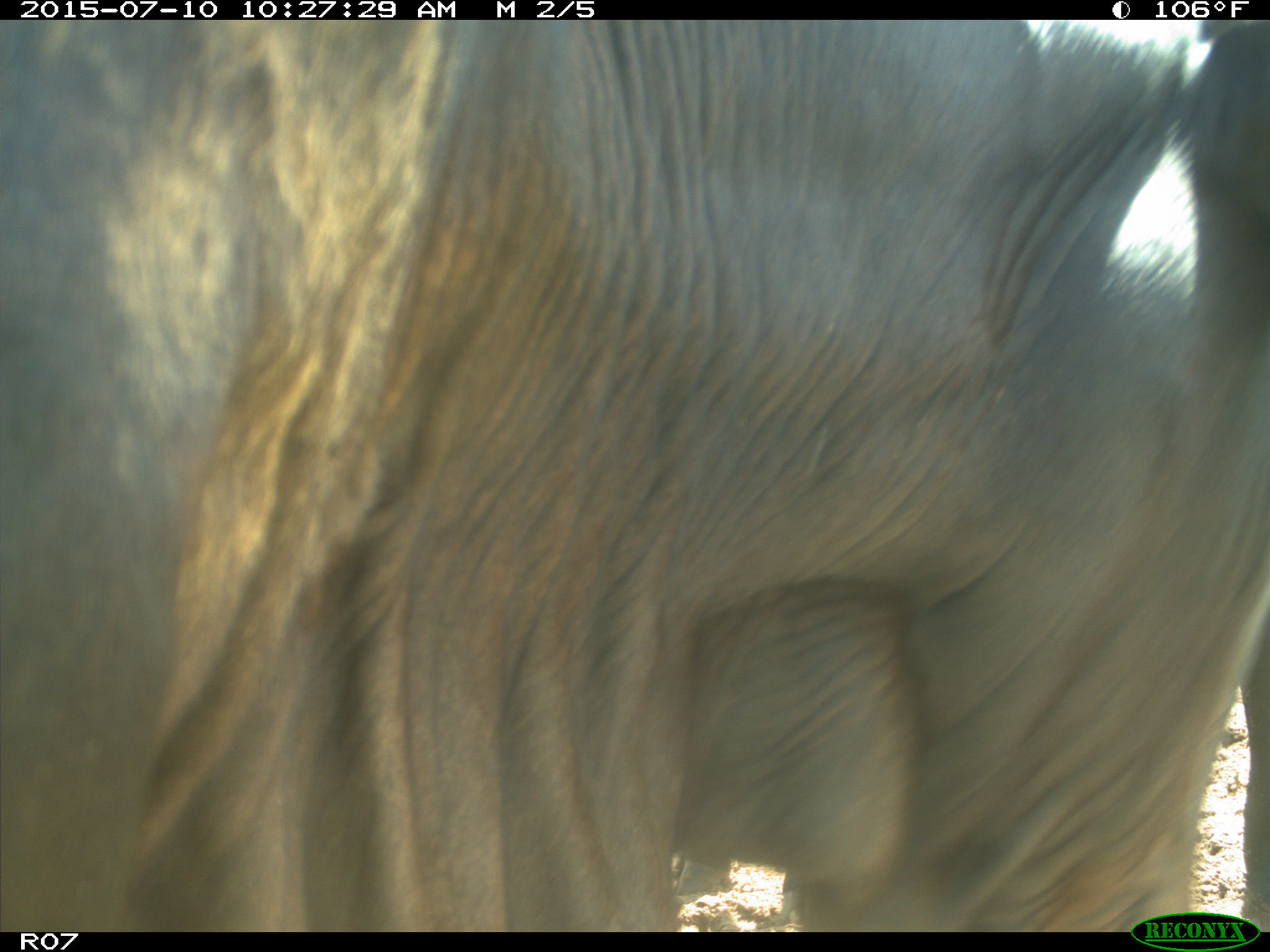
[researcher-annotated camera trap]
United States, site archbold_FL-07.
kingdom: Animalia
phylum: Chordata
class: Mammalia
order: Artiodactyla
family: Bovidae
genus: Bos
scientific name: Bos taurus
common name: domestic cow